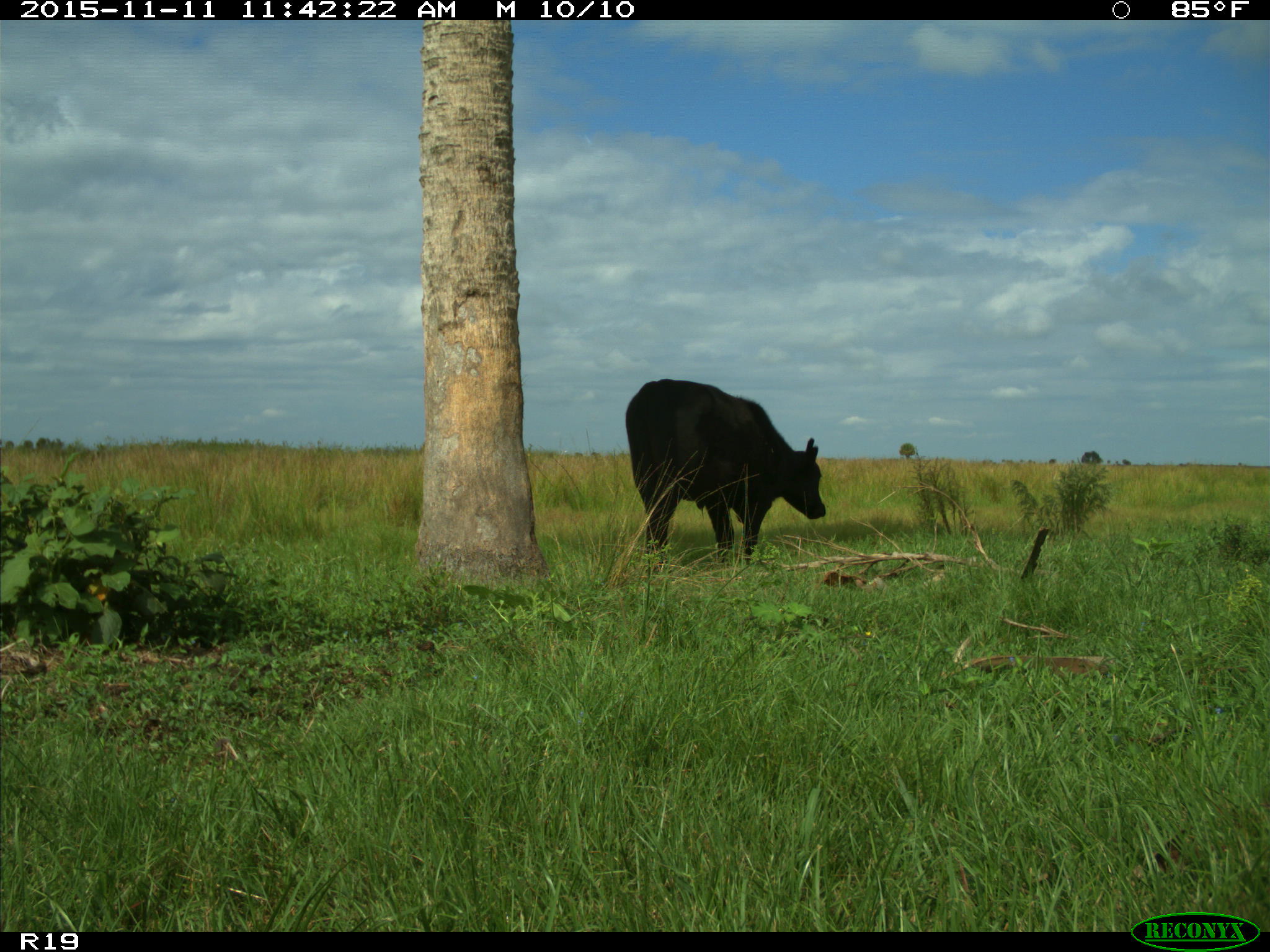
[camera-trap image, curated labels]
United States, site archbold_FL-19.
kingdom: Animalia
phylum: Chordata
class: Mammalia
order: Artiodactyla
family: Bovidae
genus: Bos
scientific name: Bos taurus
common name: domestic cow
Bos taurus (domestic cow).